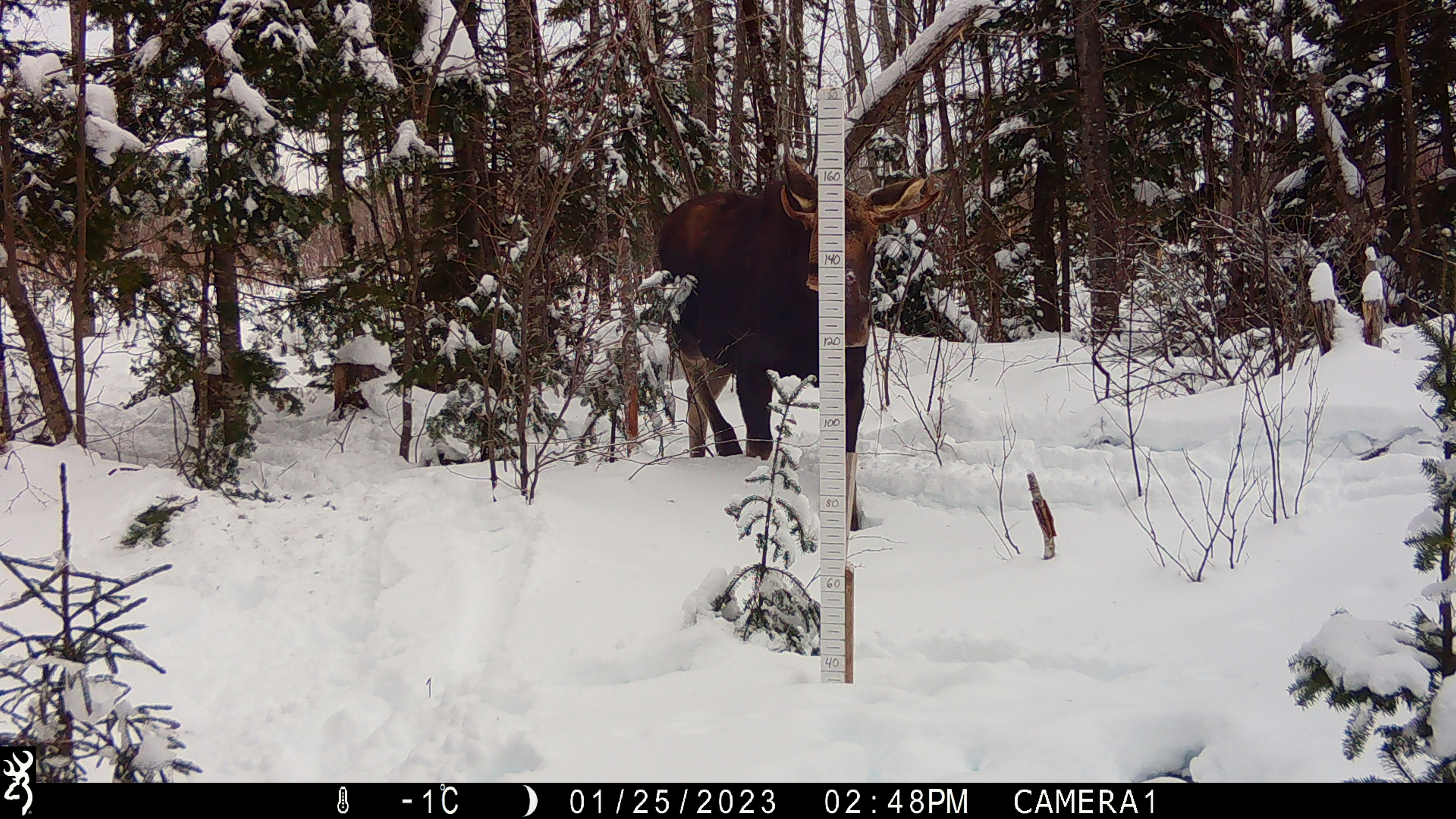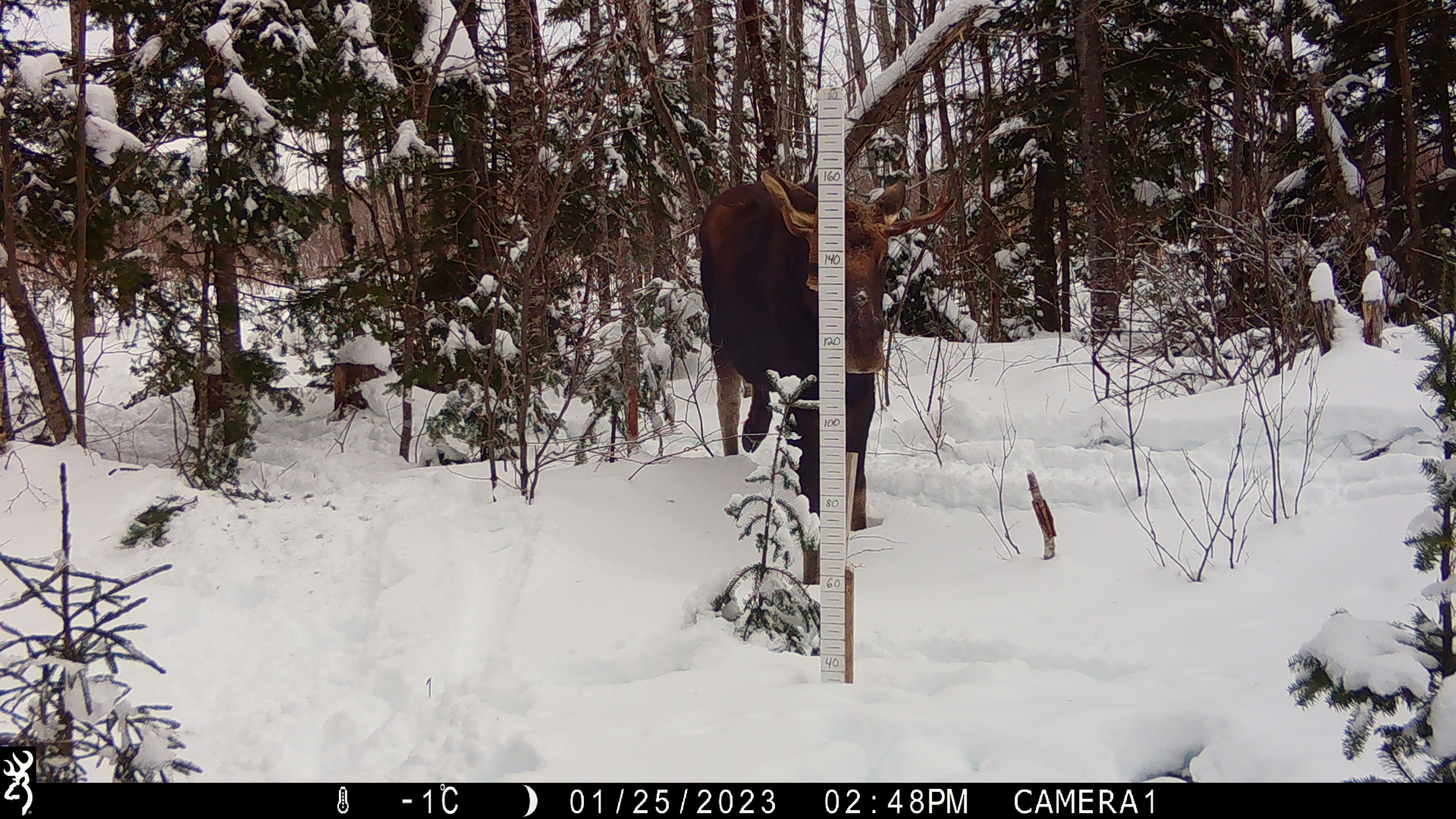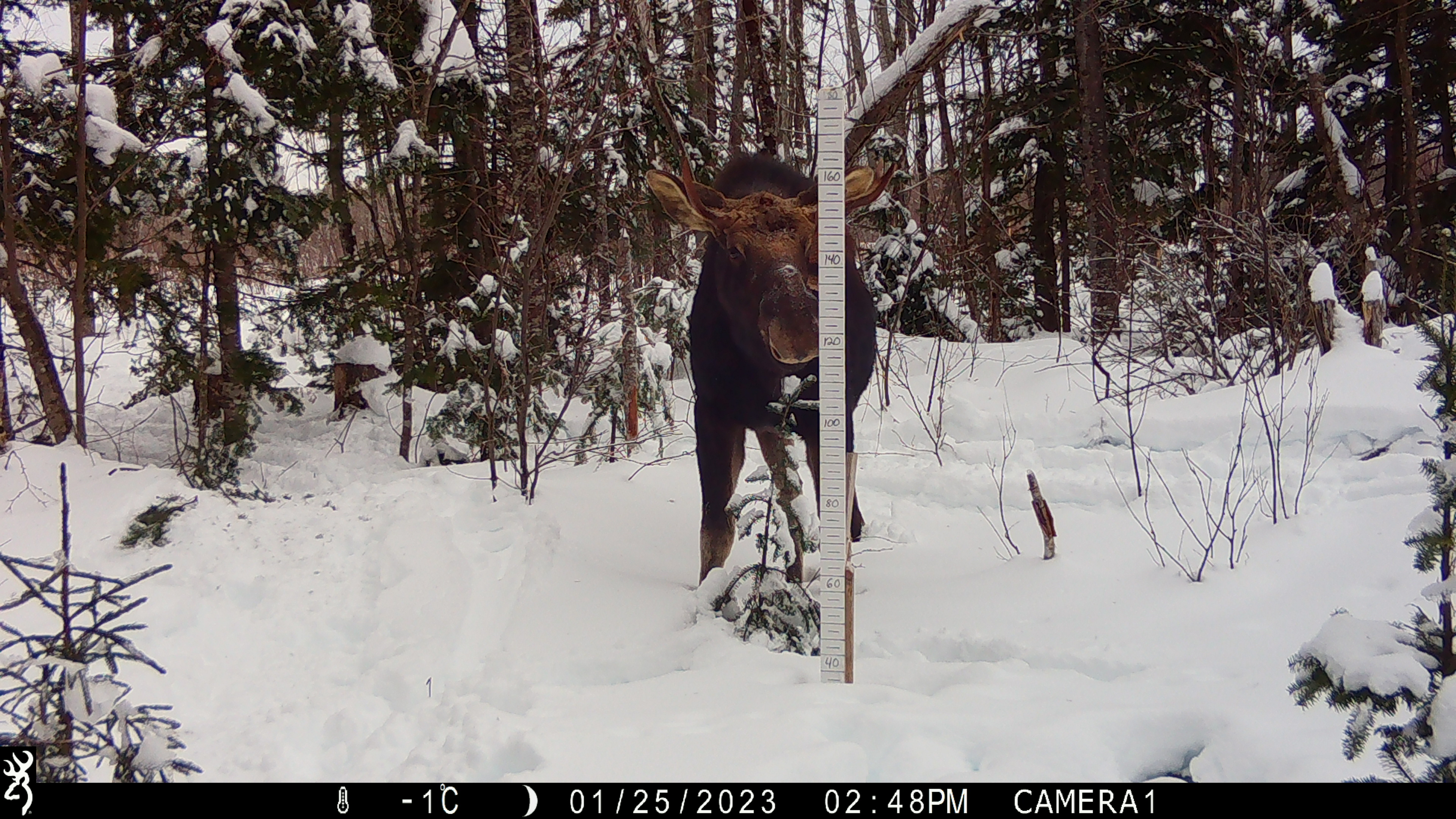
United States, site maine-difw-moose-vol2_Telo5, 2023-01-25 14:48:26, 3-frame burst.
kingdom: Animalia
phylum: Chordata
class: Mammalia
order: Artiodactyla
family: Cervidae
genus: Alces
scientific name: Alces alces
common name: moose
Moose (Alces alces).